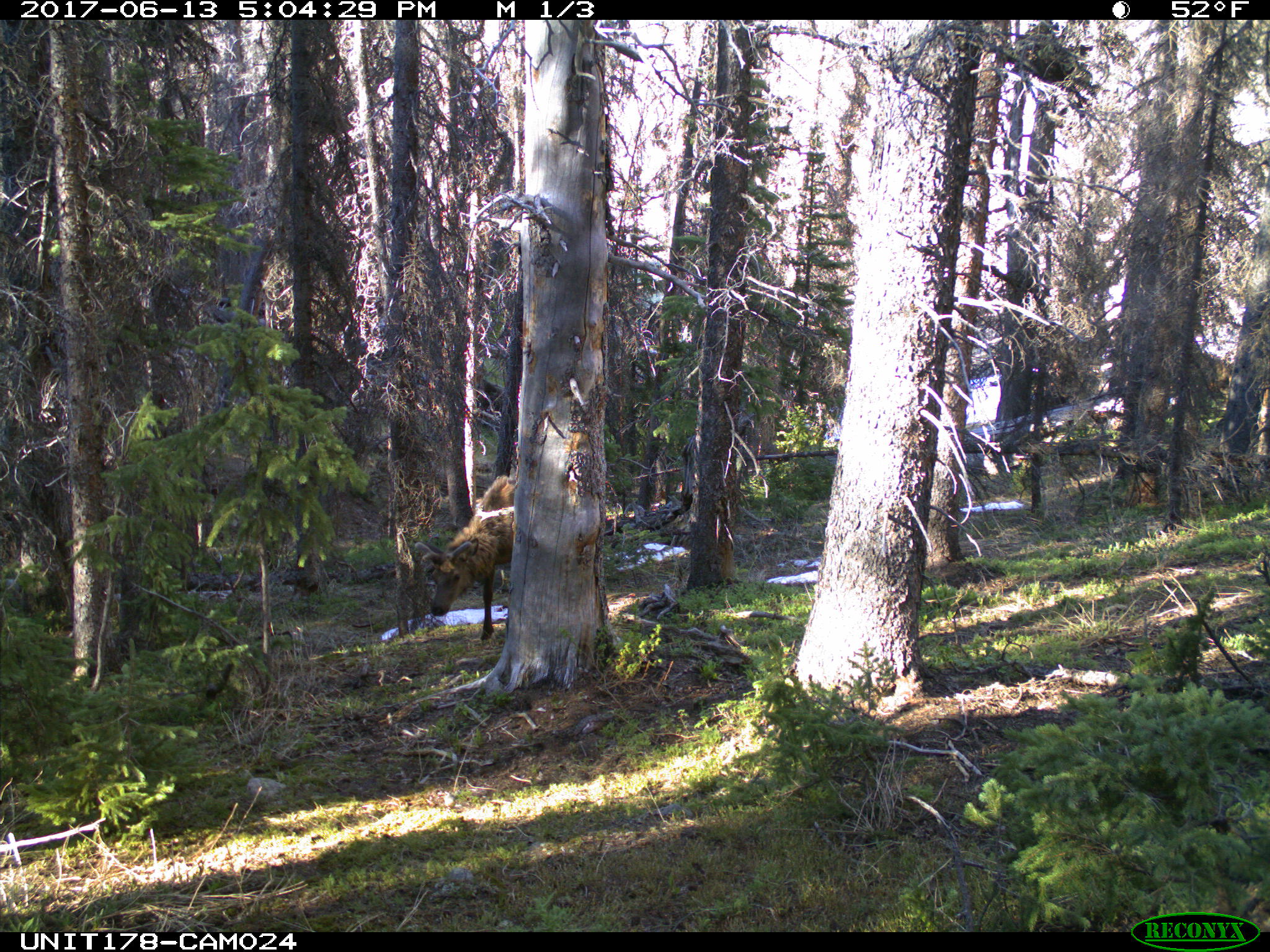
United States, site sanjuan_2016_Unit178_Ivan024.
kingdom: Animalia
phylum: Chordata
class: Mammalia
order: Artiodactyla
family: Cervidae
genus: Cervus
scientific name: Cervus elaphus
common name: red deer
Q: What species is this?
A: Cervus elaphus (red deer).